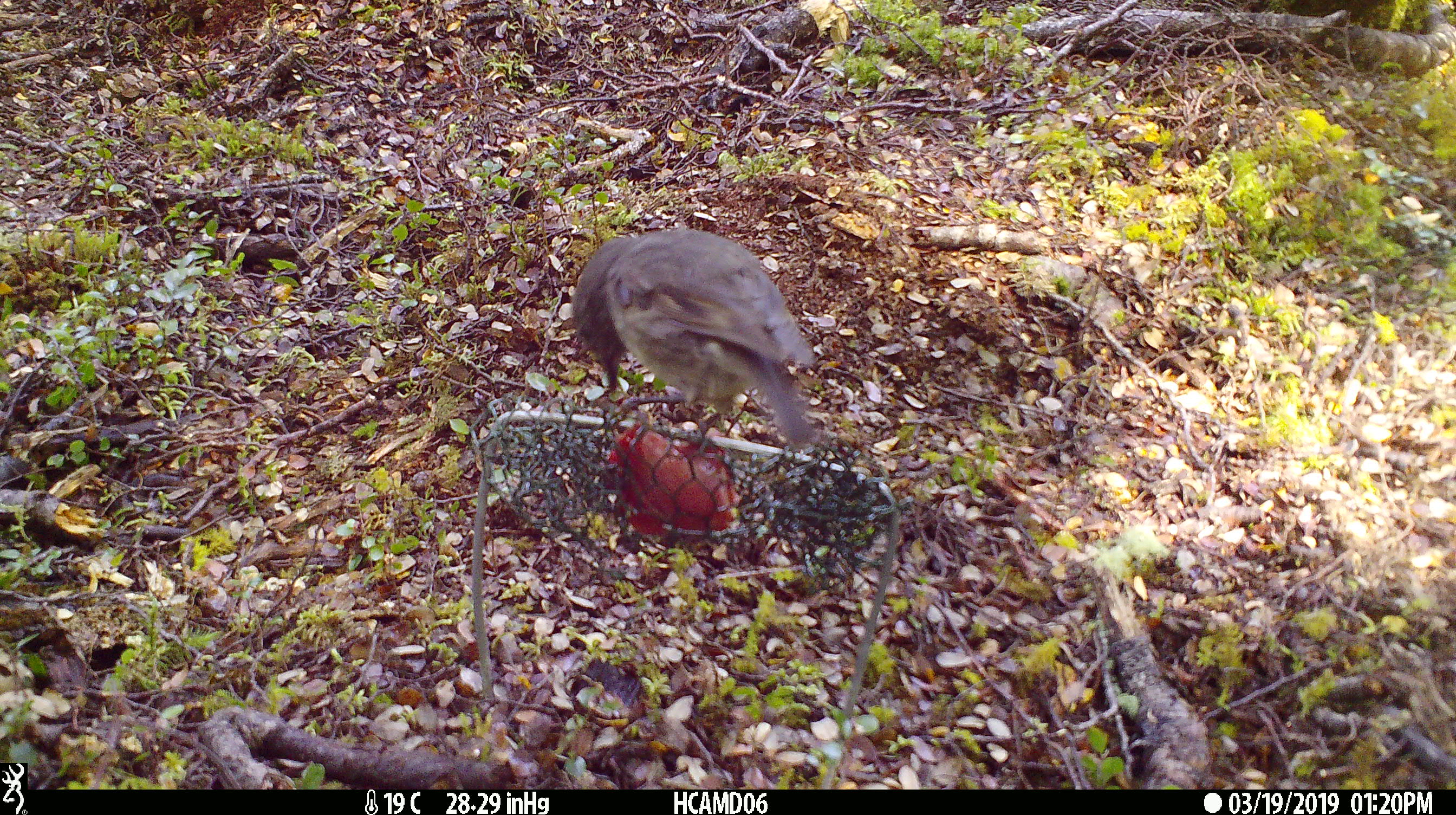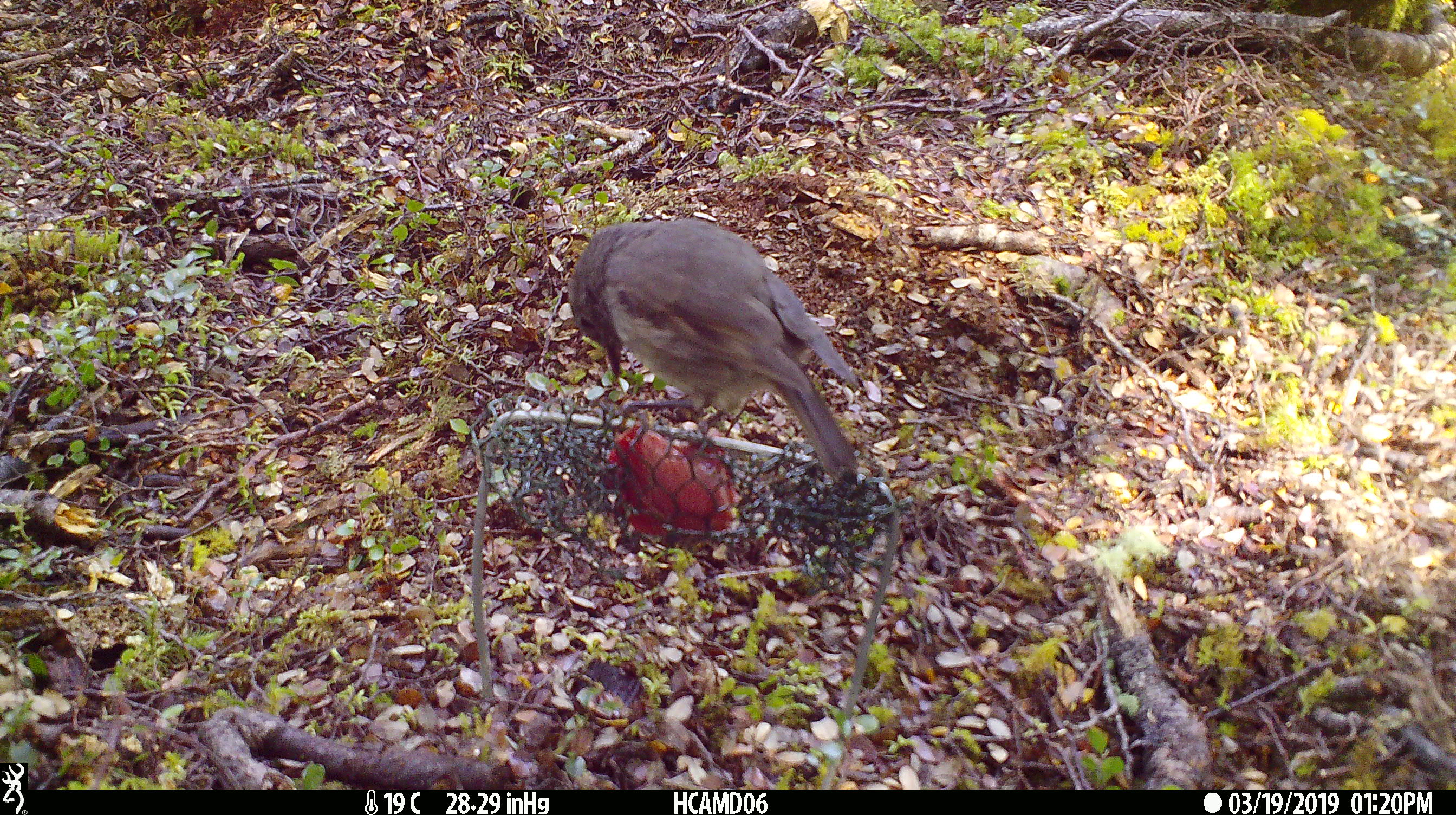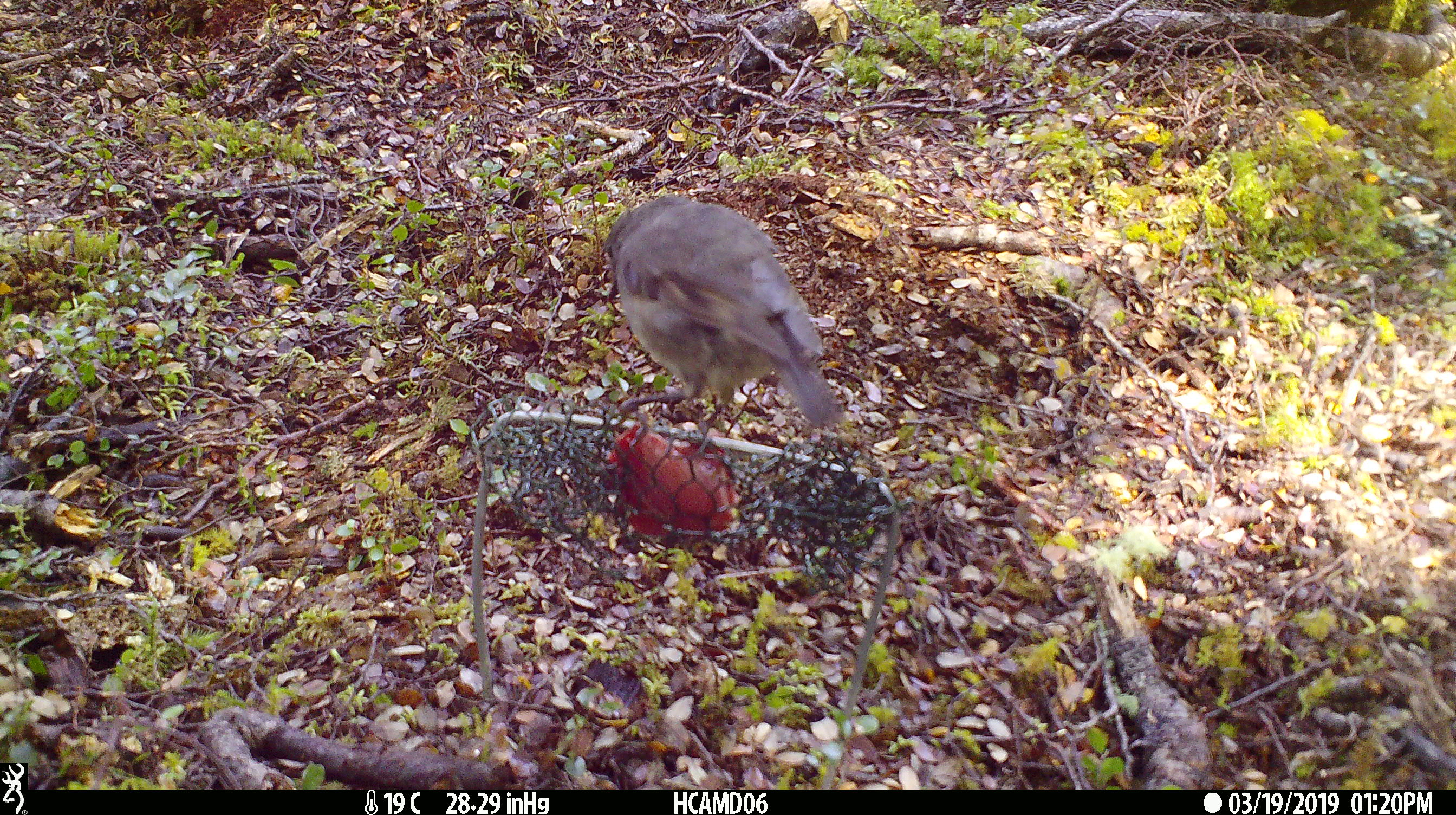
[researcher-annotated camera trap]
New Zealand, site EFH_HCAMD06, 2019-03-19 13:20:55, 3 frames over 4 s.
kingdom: Animalia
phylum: Chordata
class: Aves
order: Passeriformes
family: Petroicidae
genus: Petroica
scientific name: Petroica australis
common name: new zealand robin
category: robin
Robin (new zealand robin) (Petroica australis).